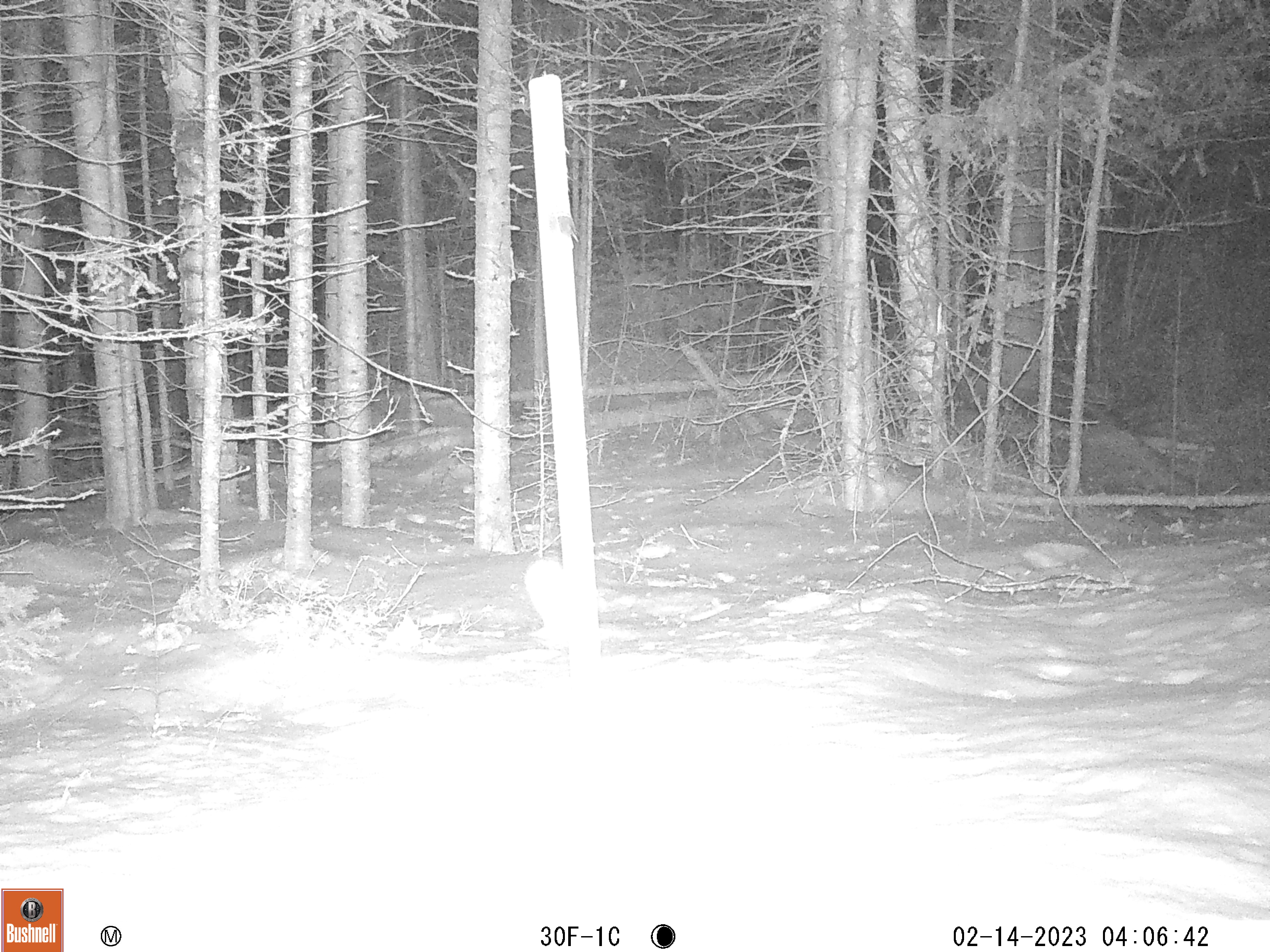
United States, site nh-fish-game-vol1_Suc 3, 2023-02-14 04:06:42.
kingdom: Animalia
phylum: Chordata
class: Mammalia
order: Lagomorpha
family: Leporidae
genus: Lepus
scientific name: Lepus americanus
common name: snowshoe hare